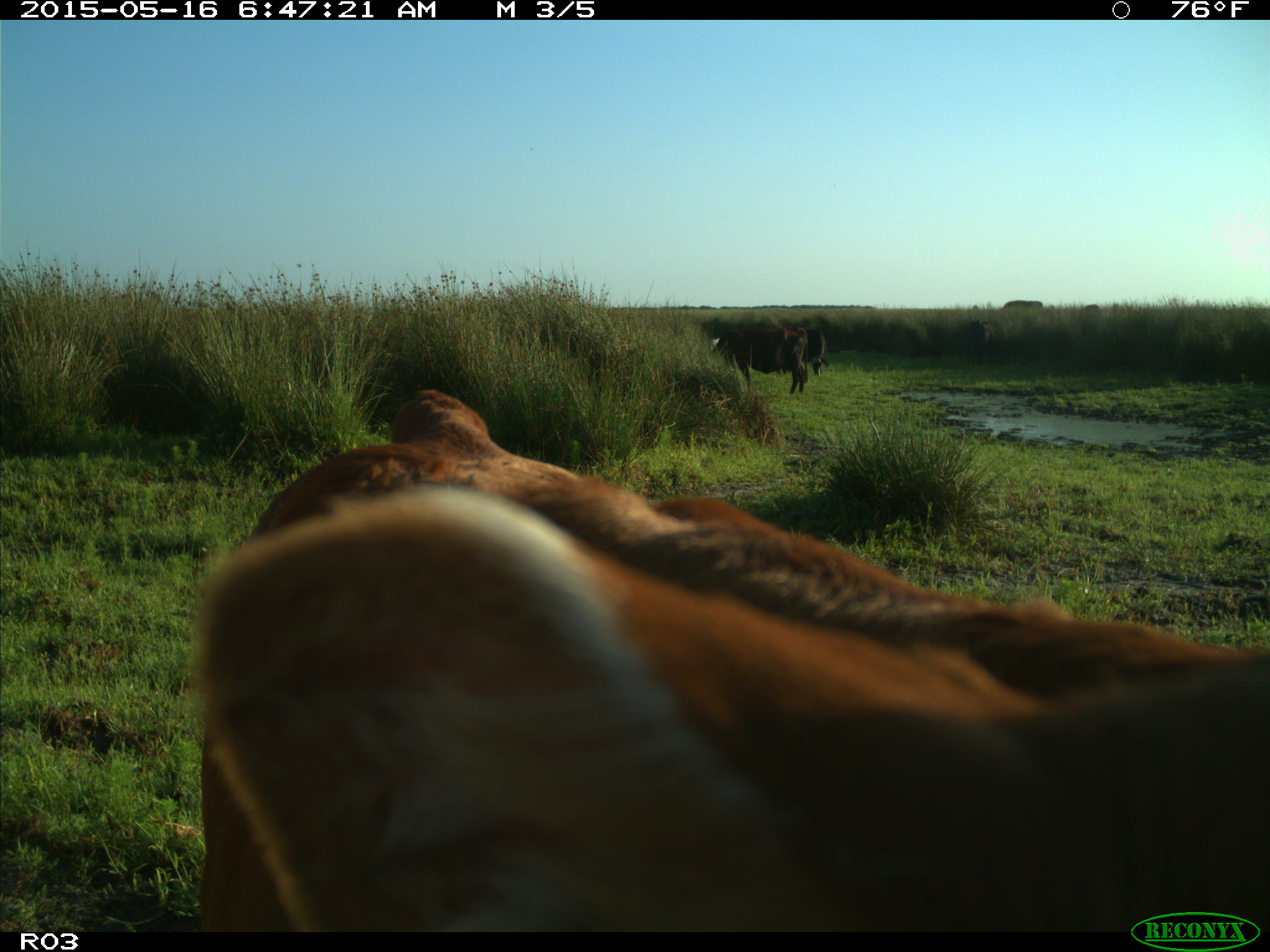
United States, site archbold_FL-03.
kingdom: Animalia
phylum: Chordata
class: Mammalia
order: Artiodactyla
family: Bovidae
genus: Bos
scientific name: Bos taurus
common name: domestic cow